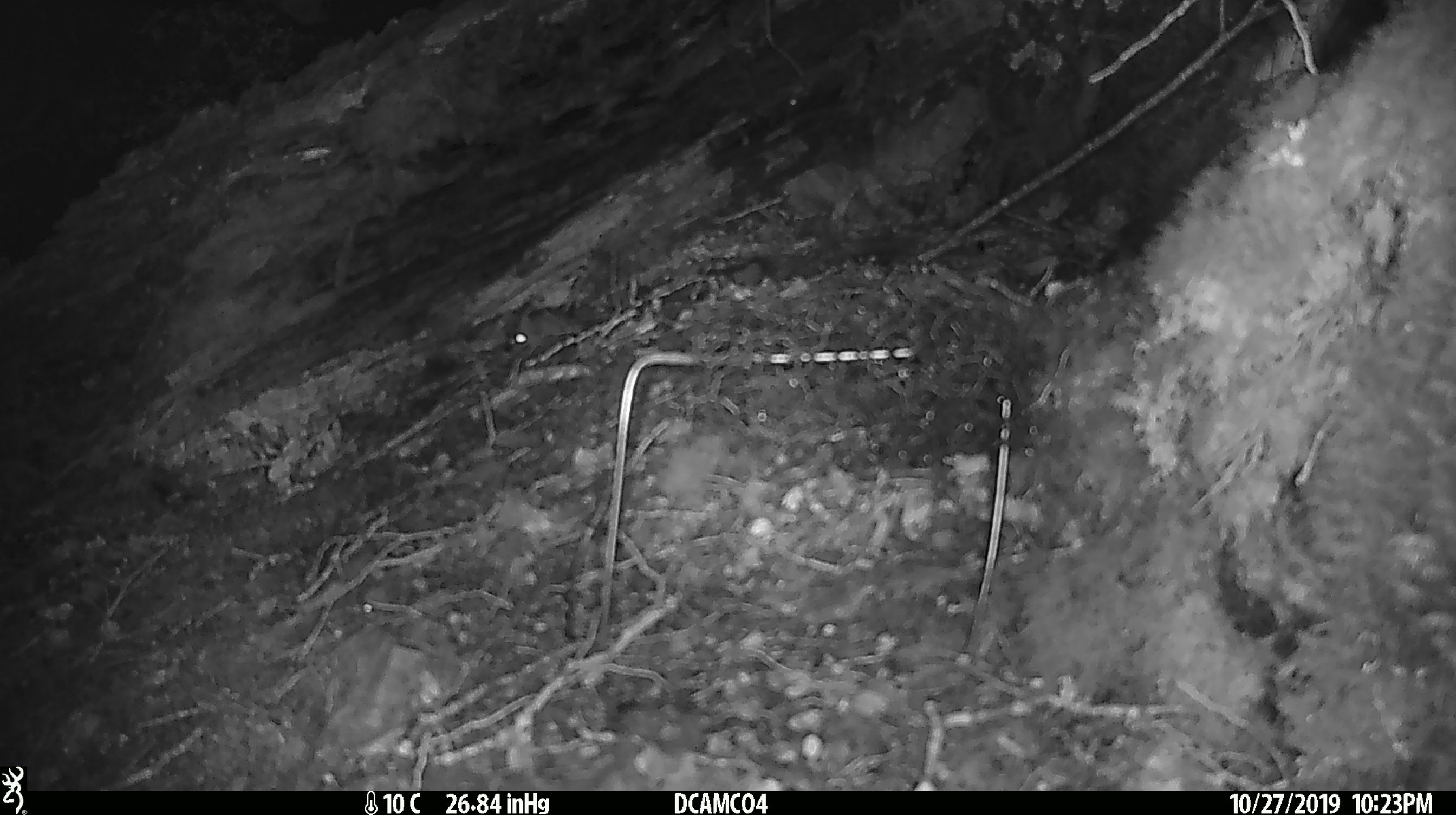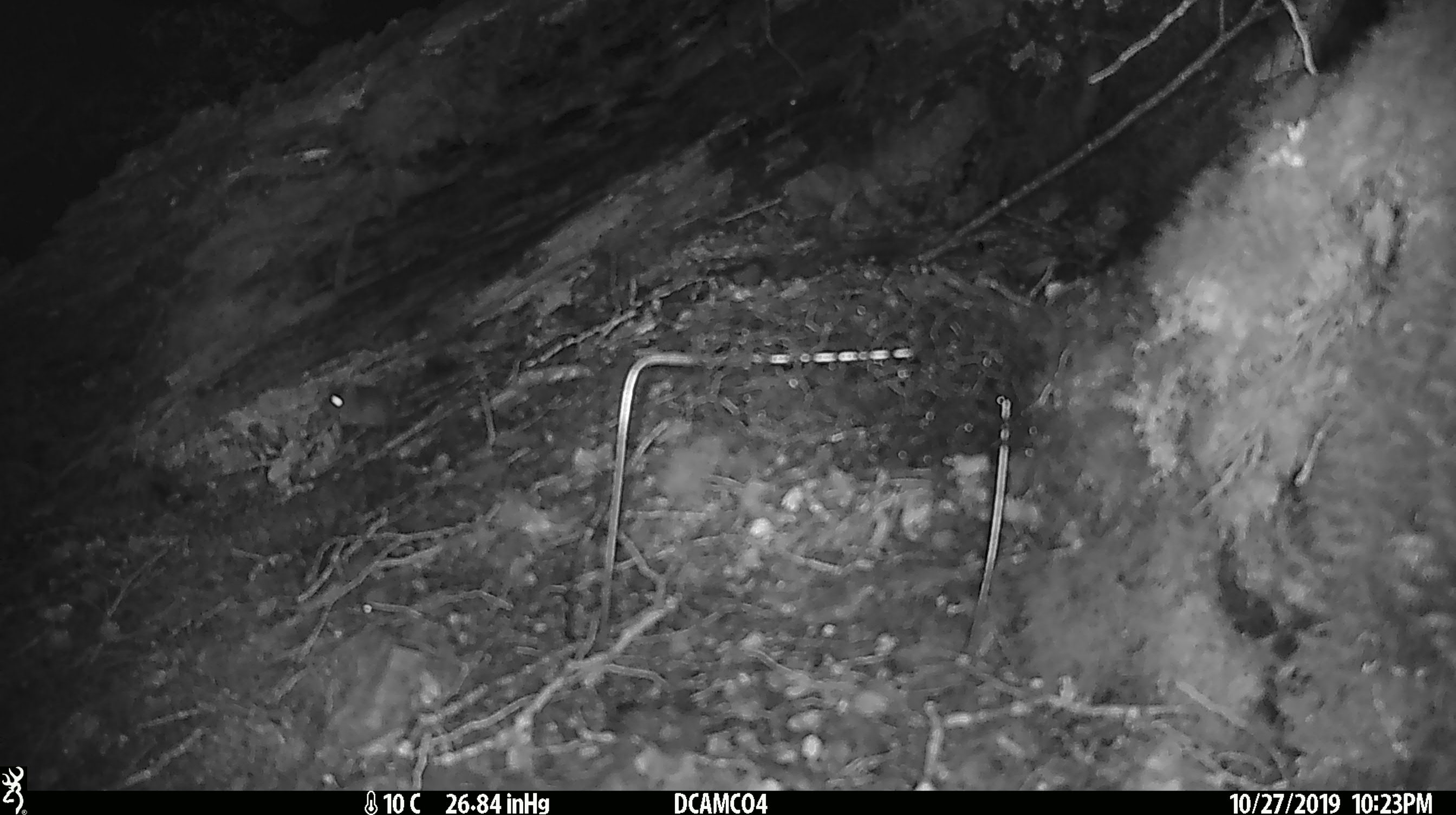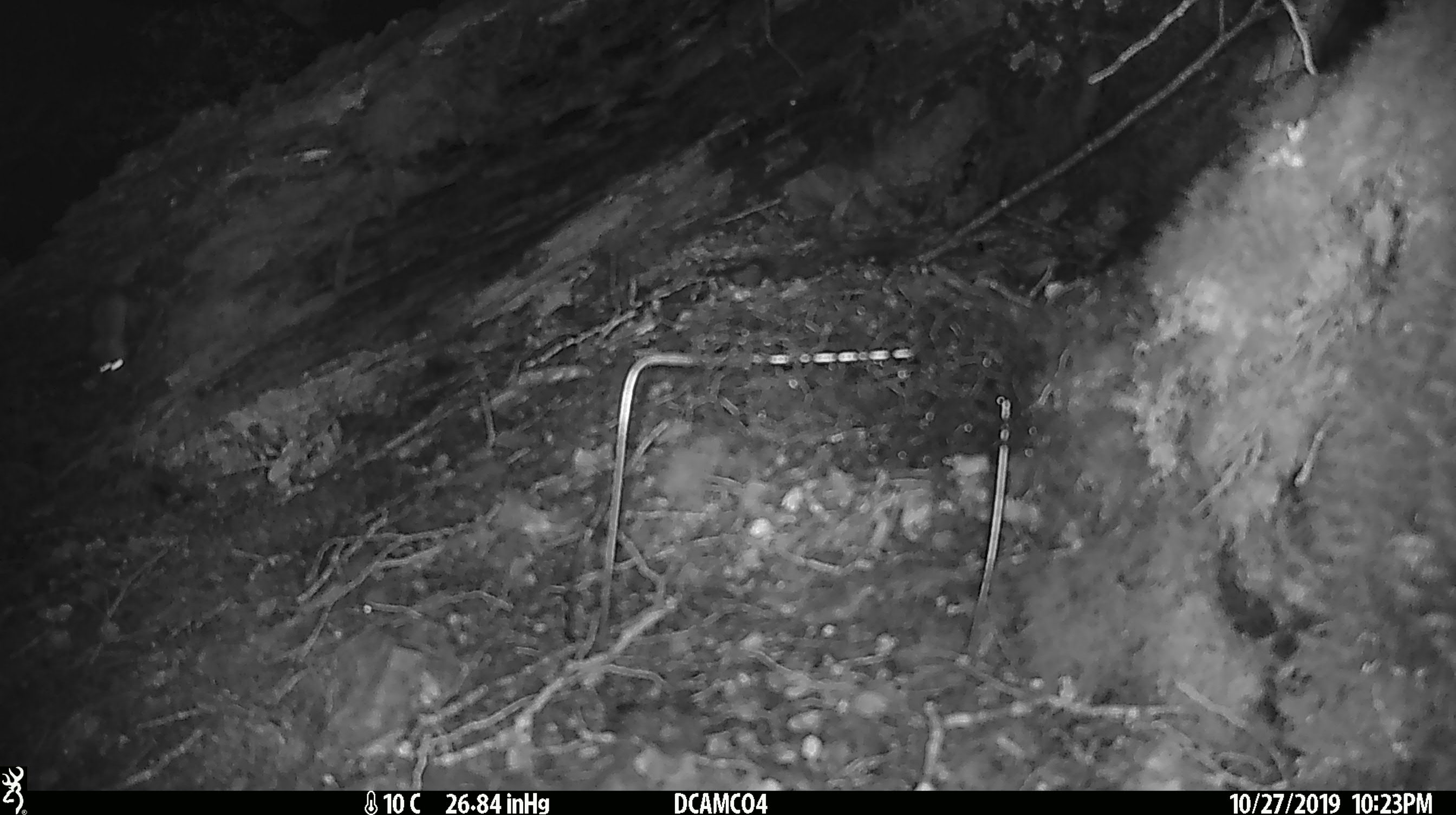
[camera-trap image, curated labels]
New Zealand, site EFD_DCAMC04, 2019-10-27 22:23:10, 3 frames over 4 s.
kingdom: Animalia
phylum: Chordata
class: Mammalia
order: Rodentia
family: Muridae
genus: Mus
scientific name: Mus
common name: mouse